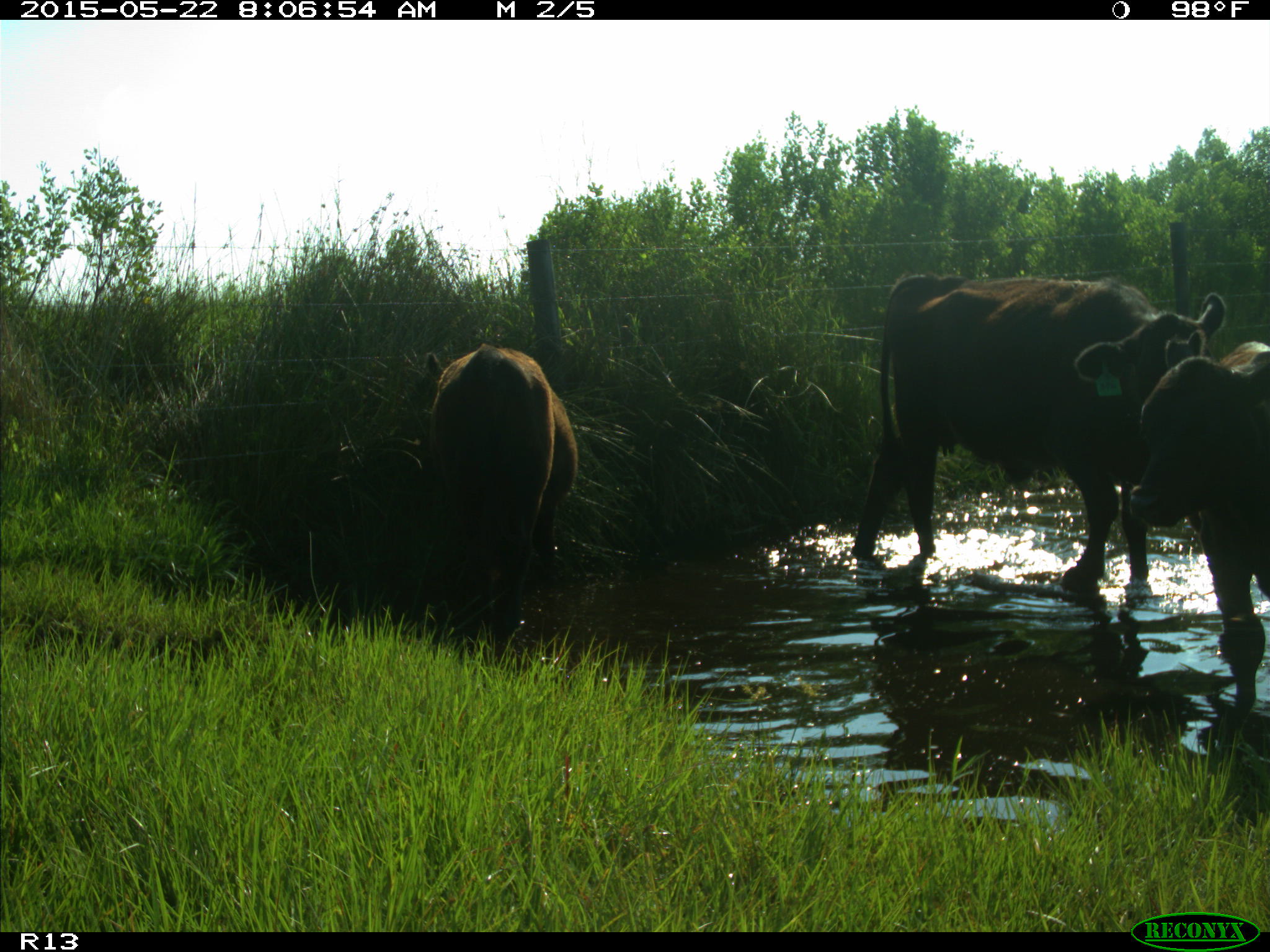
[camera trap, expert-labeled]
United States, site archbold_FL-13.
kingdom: Animalia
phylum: Chordata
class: Mammalia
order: Artiodactyla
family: Bovidae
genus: Bos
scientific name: Bos taurus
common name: domestic cow